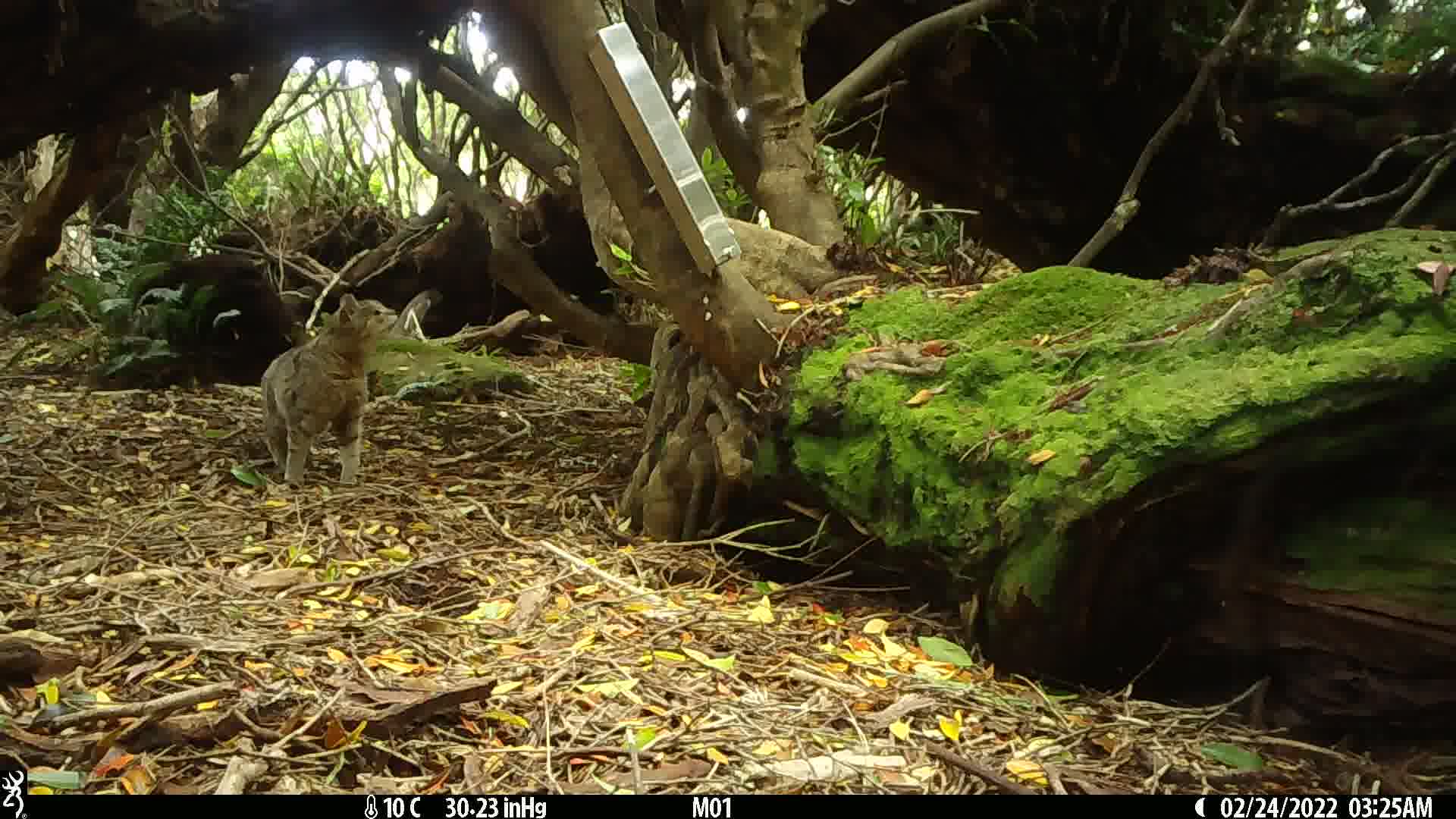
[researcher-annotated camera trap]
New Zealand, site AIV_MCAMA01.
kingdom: Animalia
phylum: Chordata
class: Mammalia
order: Carnivora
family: Felidae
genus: Felis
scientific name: Felis catus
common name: domestic cat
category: cat